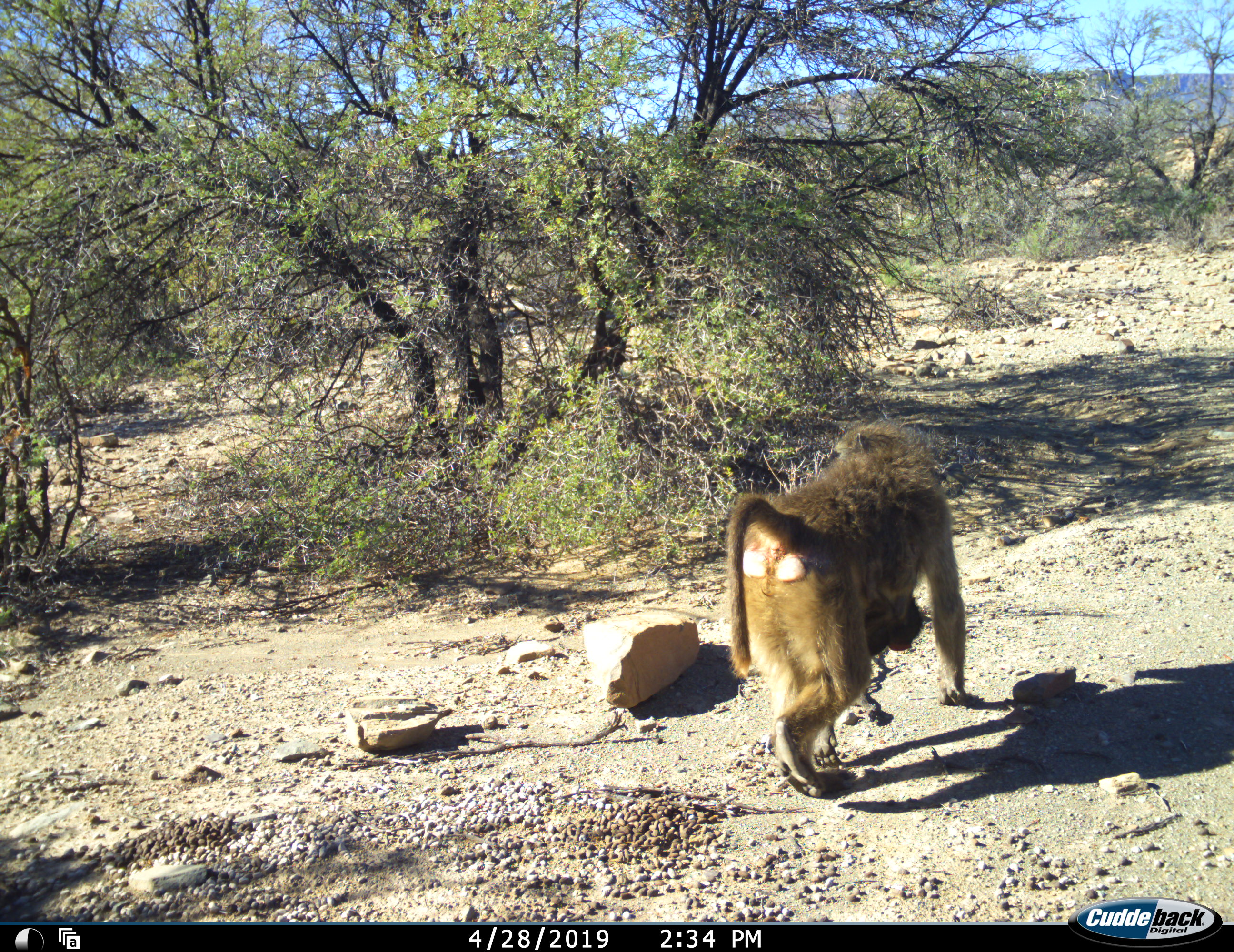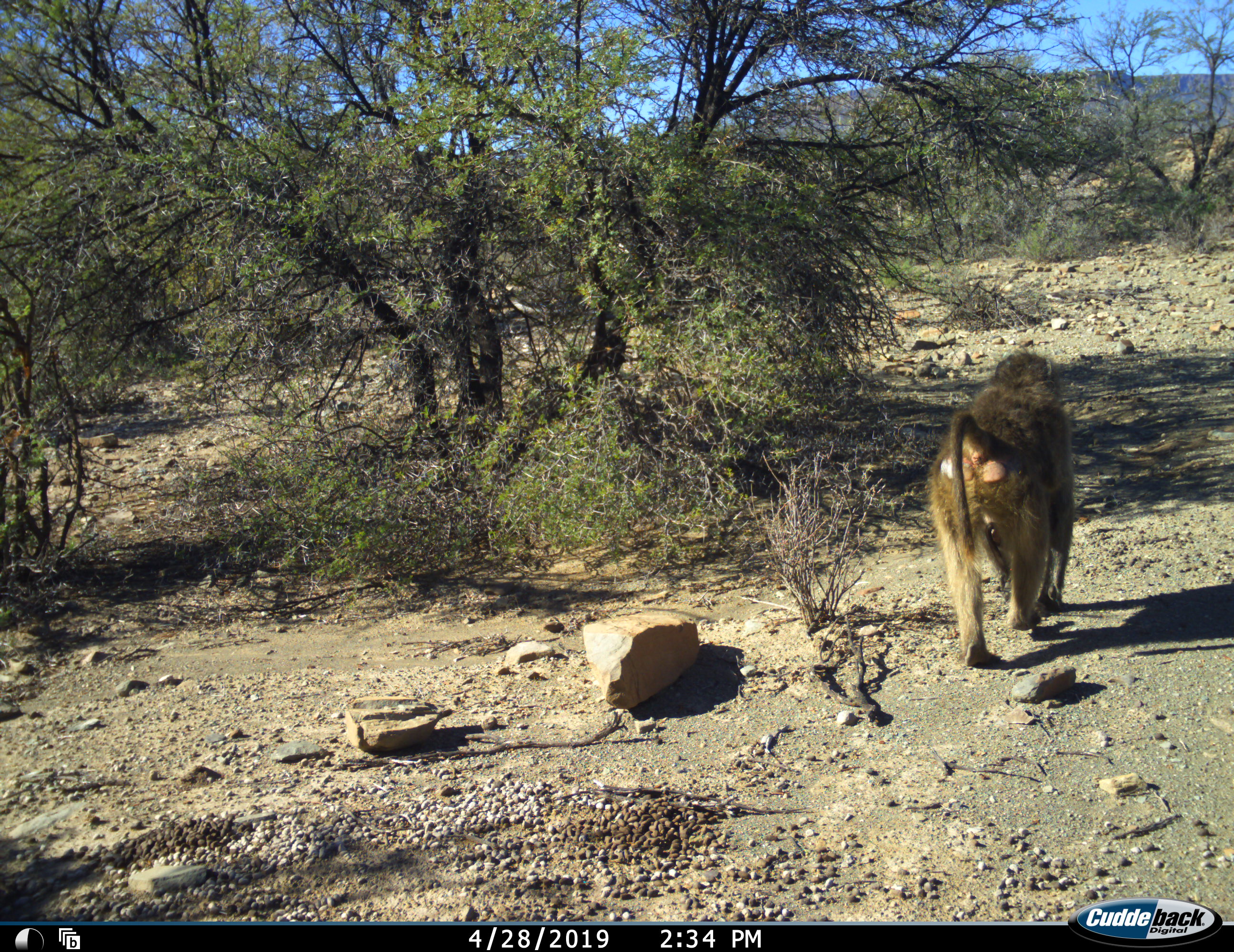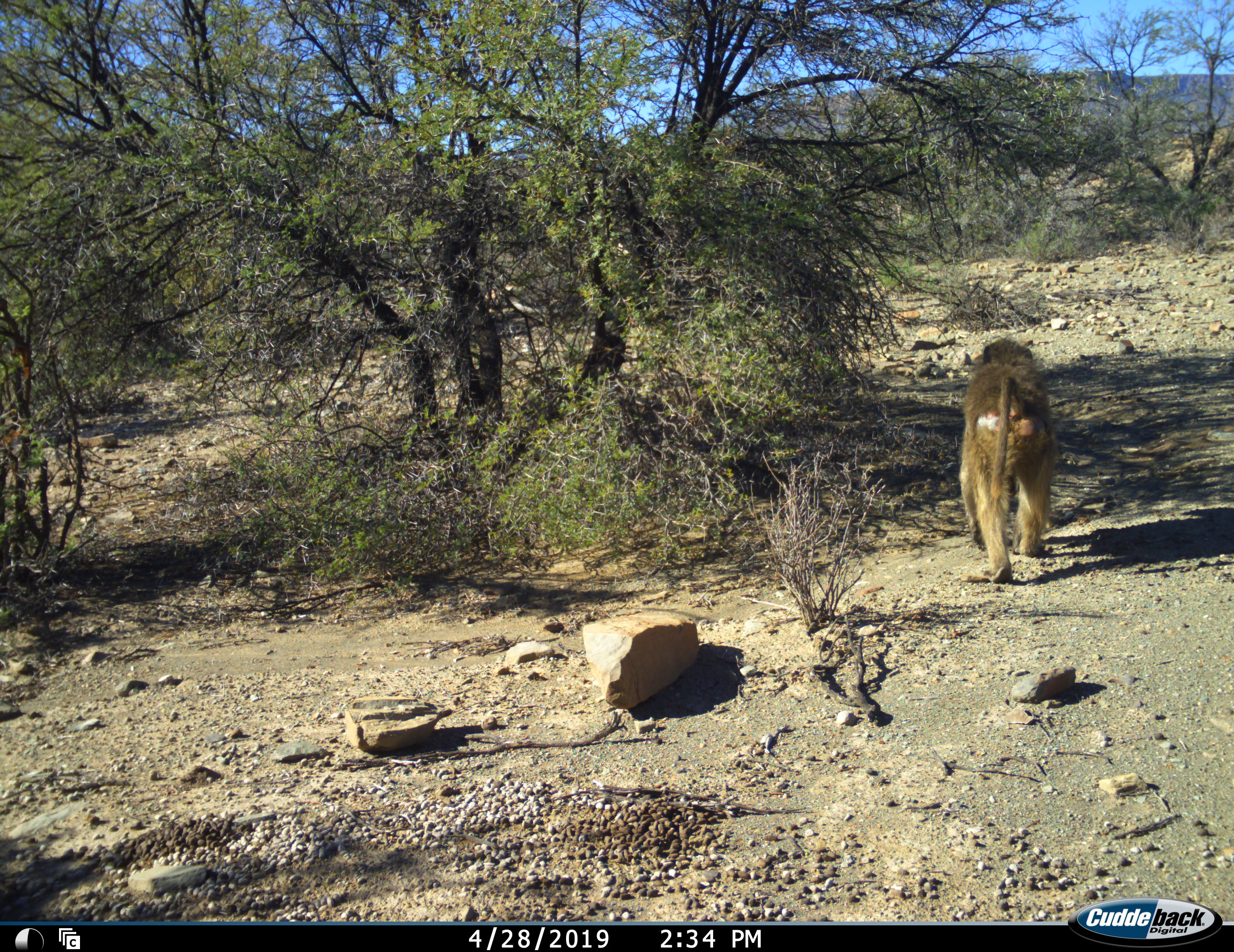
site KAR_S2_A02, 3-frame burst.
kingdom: Animalia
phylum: Chordata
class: Mammalia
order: Primates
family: Cercopithecidae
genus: Papio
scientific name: Papio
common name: baboon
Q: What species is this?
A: Baboon (Papio).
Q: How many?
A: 2.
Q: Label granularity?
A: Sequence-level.